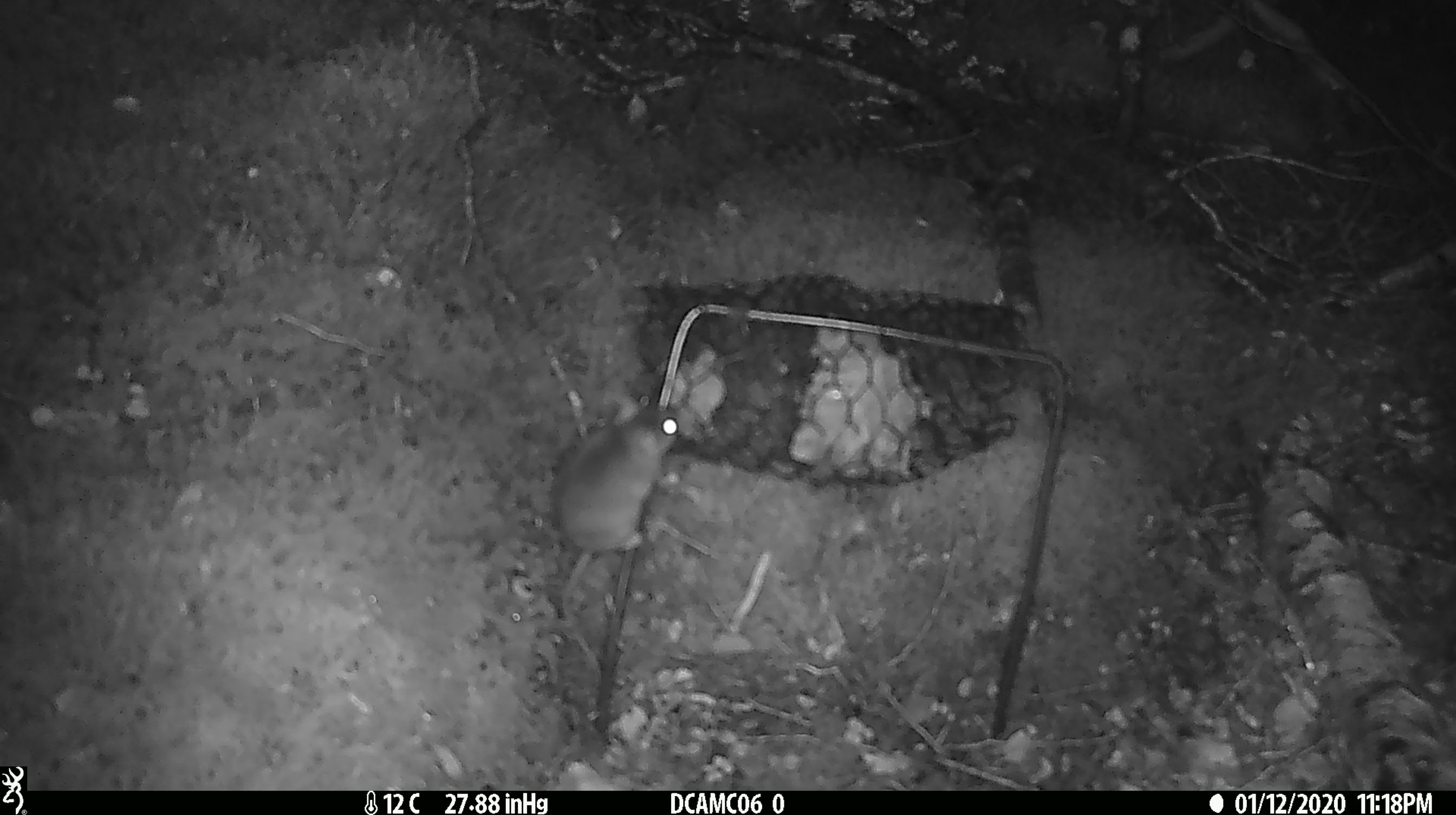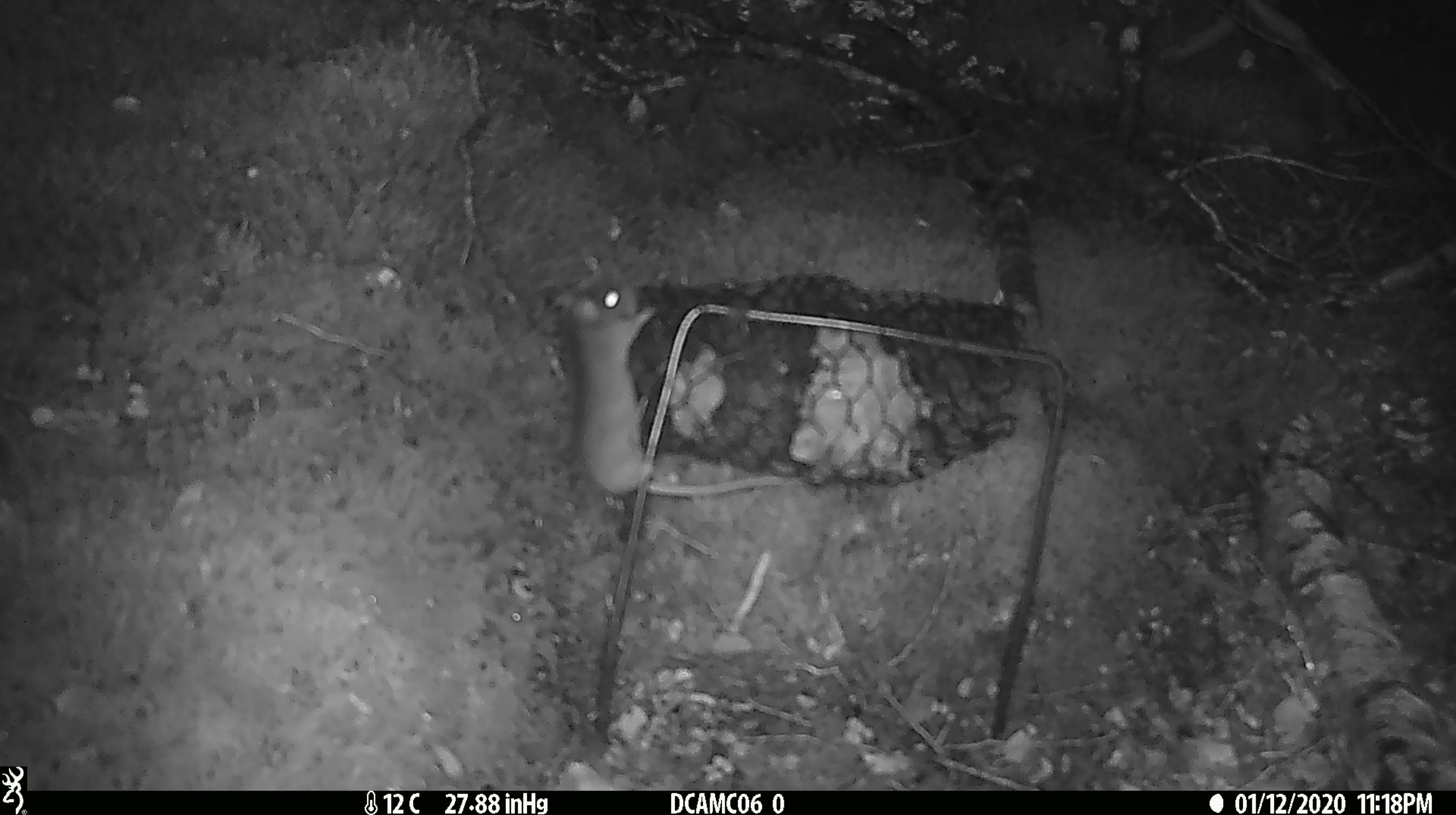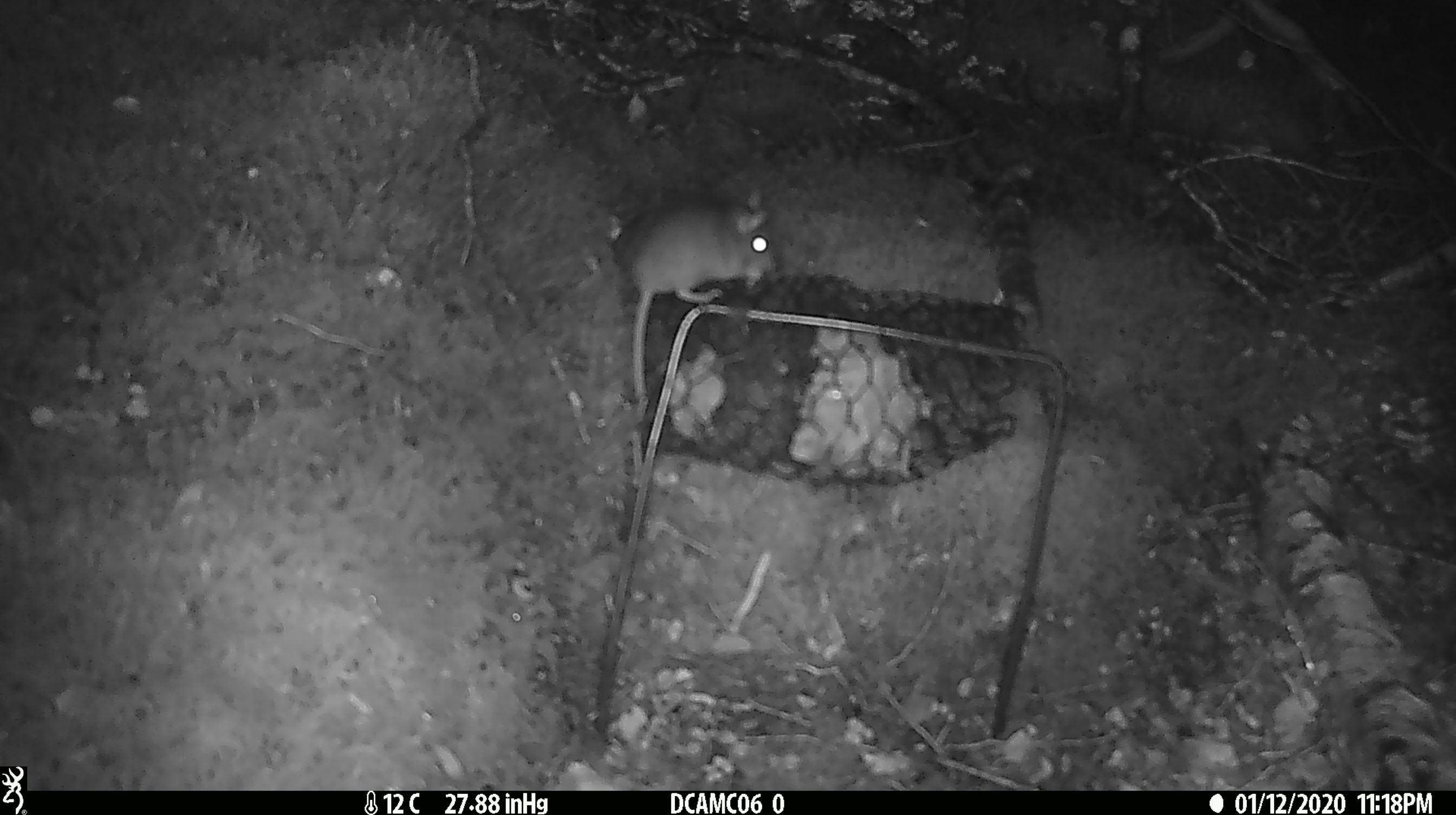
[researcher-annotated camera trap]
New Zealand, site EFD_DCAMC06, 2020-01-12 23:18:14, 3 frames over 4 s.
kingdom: Animalia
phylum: Chordata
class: Mammalia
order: Rodentia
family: Muridae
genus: Mus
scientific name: Mus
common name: mouse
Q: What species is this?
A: Mouse (Mus).